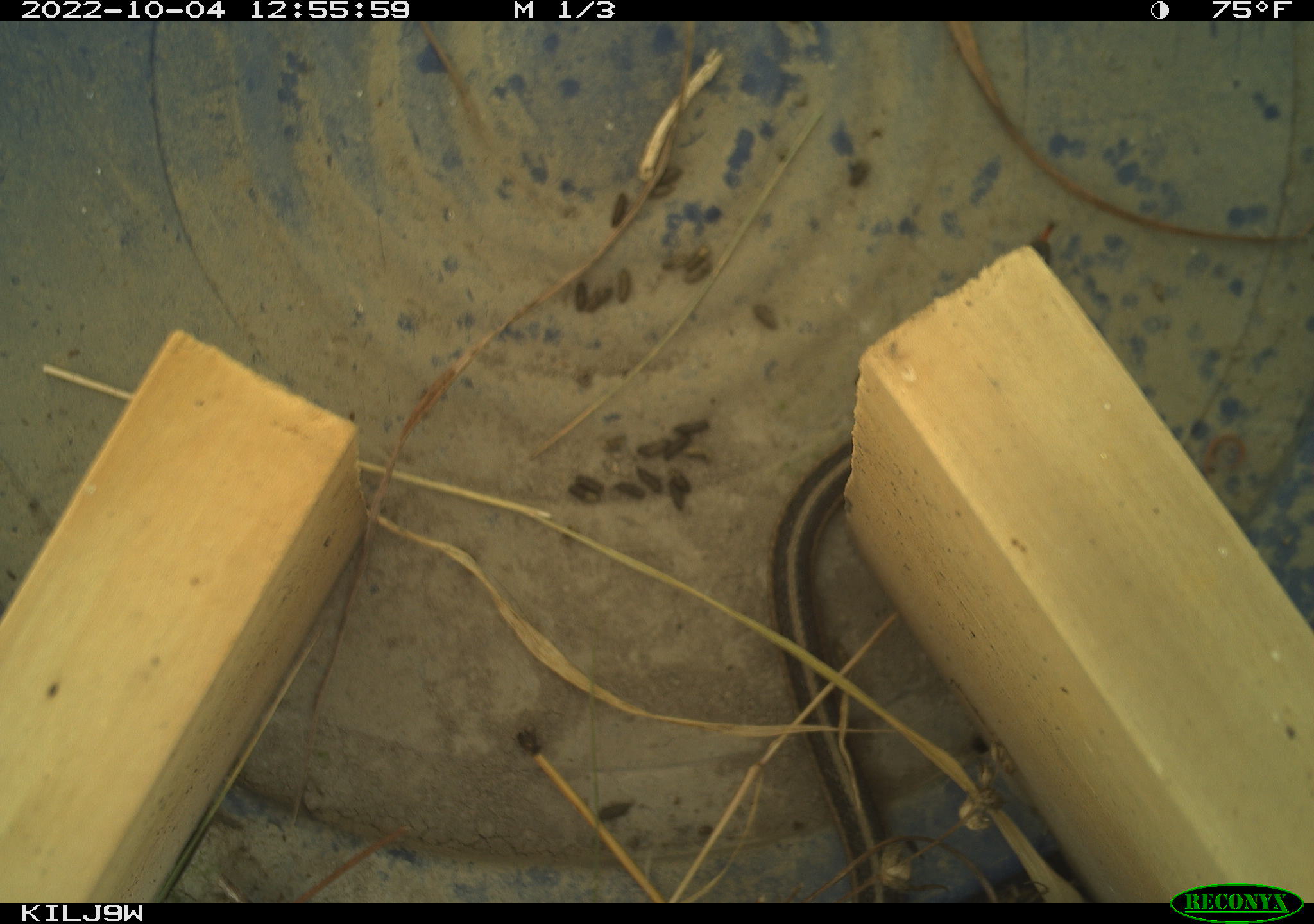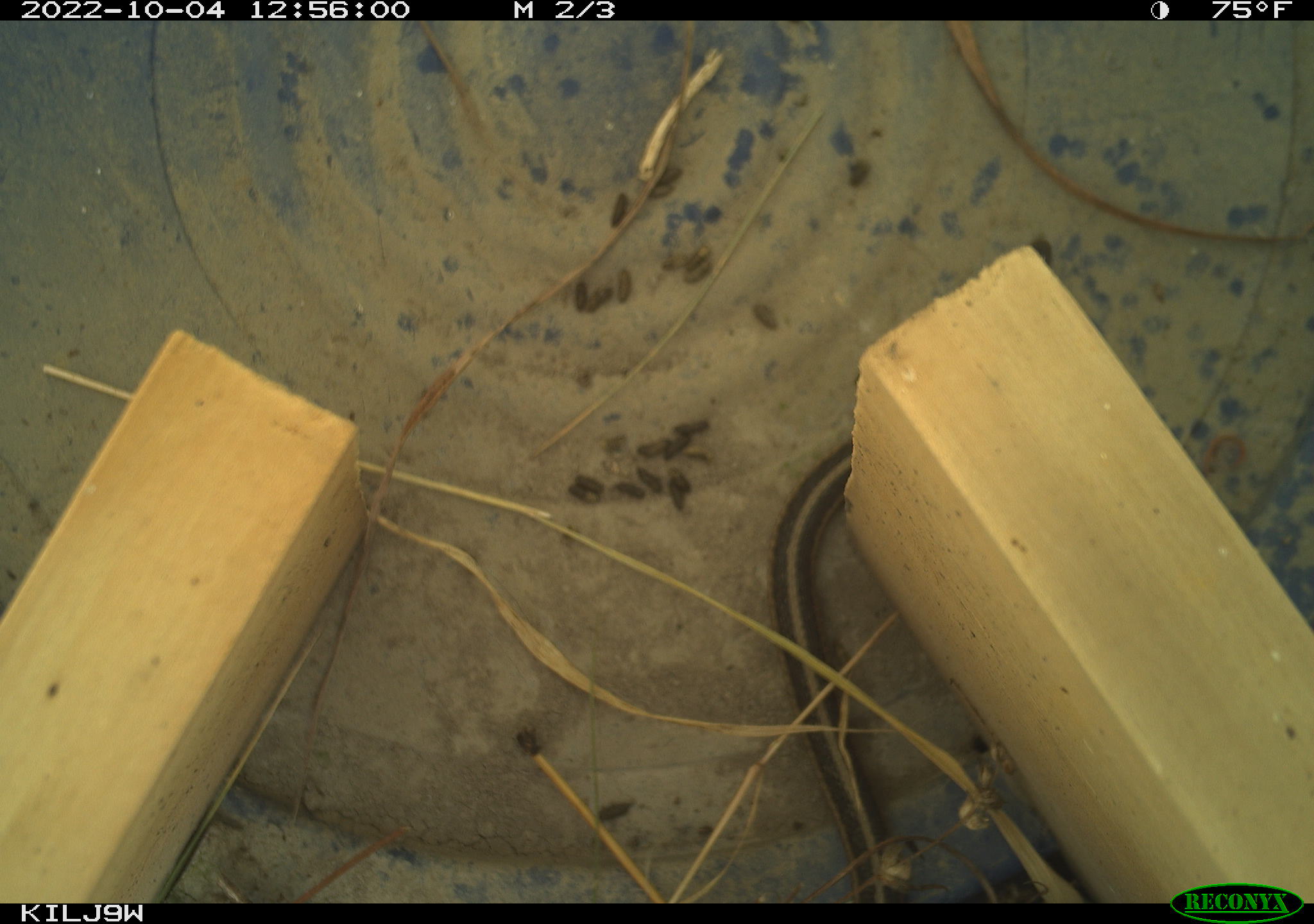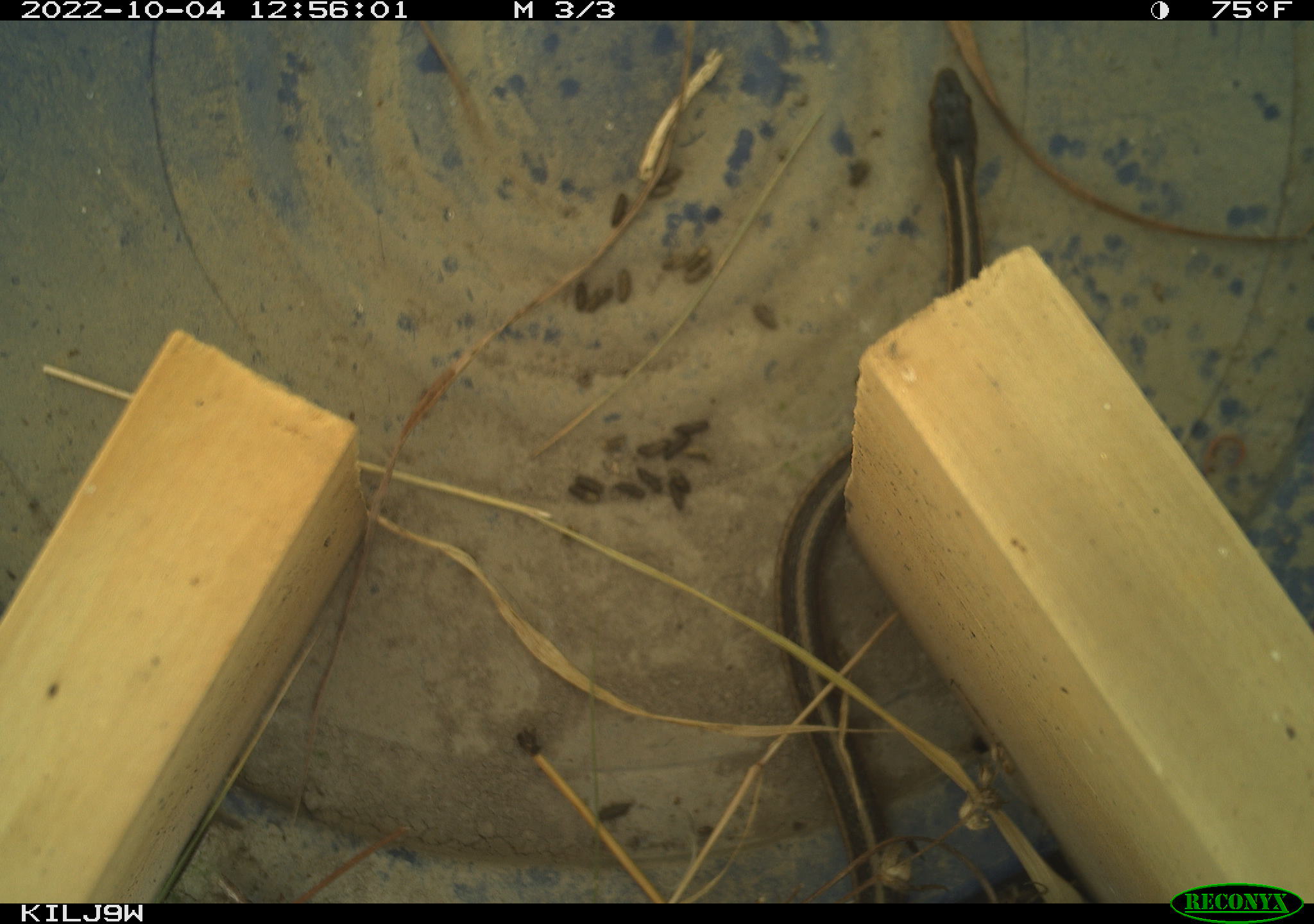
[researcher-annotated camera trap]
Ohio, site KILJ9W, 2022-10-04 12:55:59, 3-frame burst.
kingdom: Animalia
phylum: Chordata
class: Reptilia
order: Squamata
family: Colubridae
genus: Thamnophis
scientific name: Thamnophis sirtalis sirtalis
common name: eastern gartersnake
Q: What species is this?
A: Eastern gartersnake (Thamnophis sirtalis sirtalis).